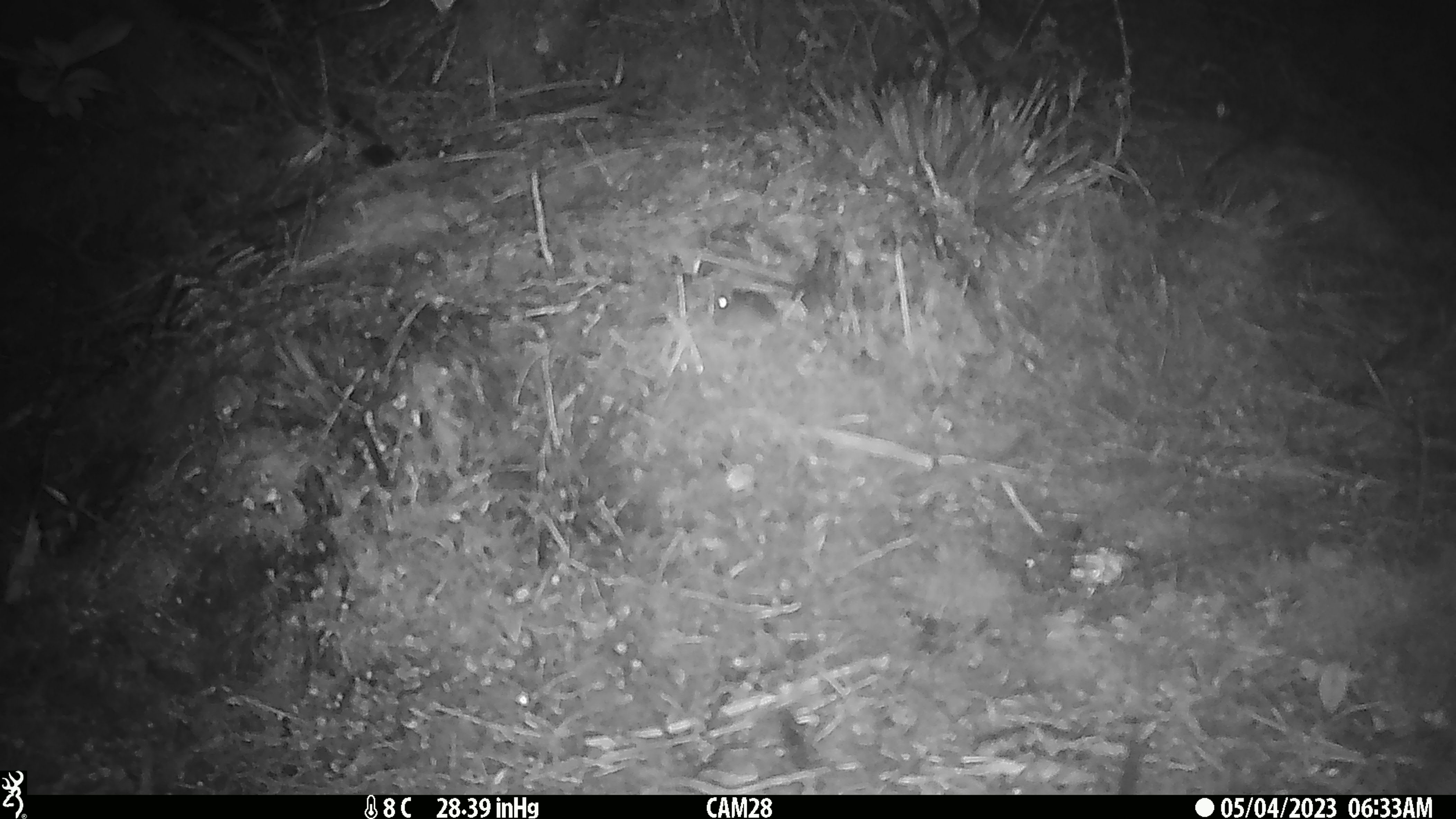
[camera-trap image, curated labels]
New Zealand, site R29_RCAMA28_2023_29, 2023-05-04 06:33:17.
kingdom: Animalia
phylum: Chordata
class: Mammalia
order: Rodentia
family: Muridae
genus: Mus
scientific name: Mus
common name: mouse